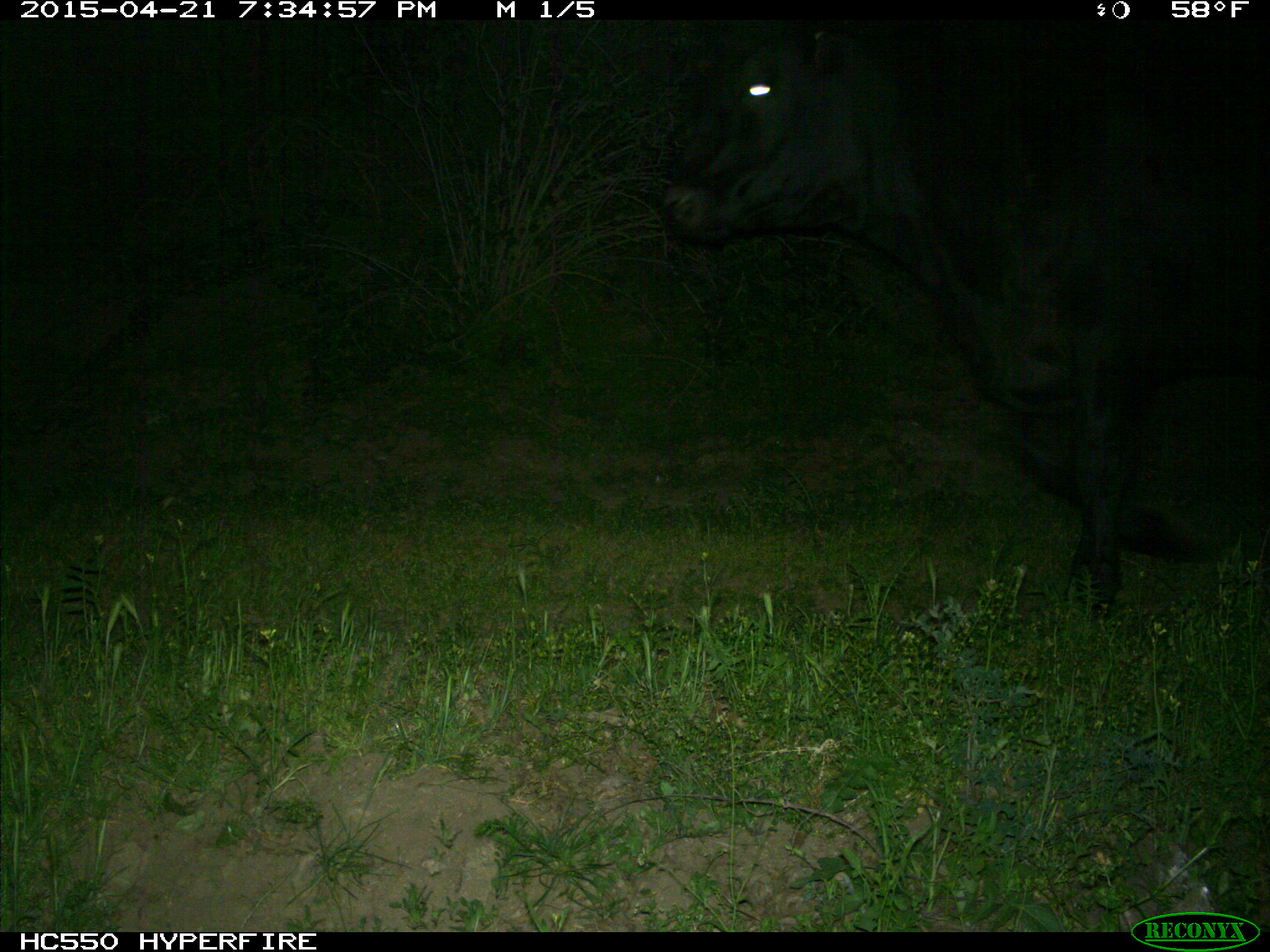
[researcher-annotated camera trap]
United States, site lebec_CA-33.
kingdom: Animalia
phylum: Chordata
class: Mammalia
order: Artiodactyla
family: Bovidae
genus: Bos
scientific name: Bos taurus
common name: domestic cow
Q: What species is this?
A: Bos taurus (domestic cow).